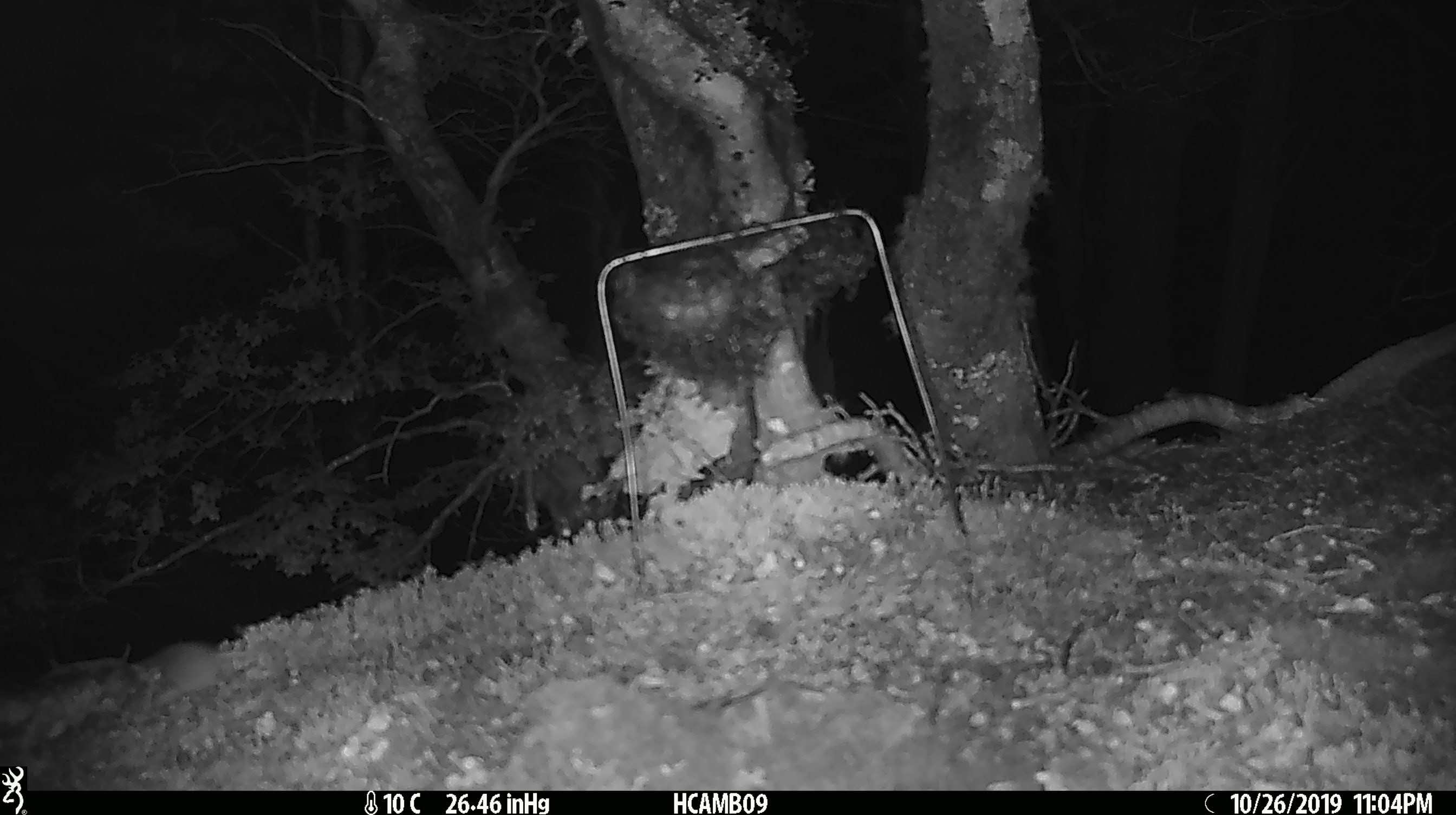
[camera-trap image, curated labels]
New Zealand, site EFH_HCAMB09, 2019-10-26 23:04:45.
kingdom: Animalia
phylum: Chordata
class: Mammalia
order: Rodentia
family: Muridae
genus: Mus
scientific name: Mus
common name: mouse